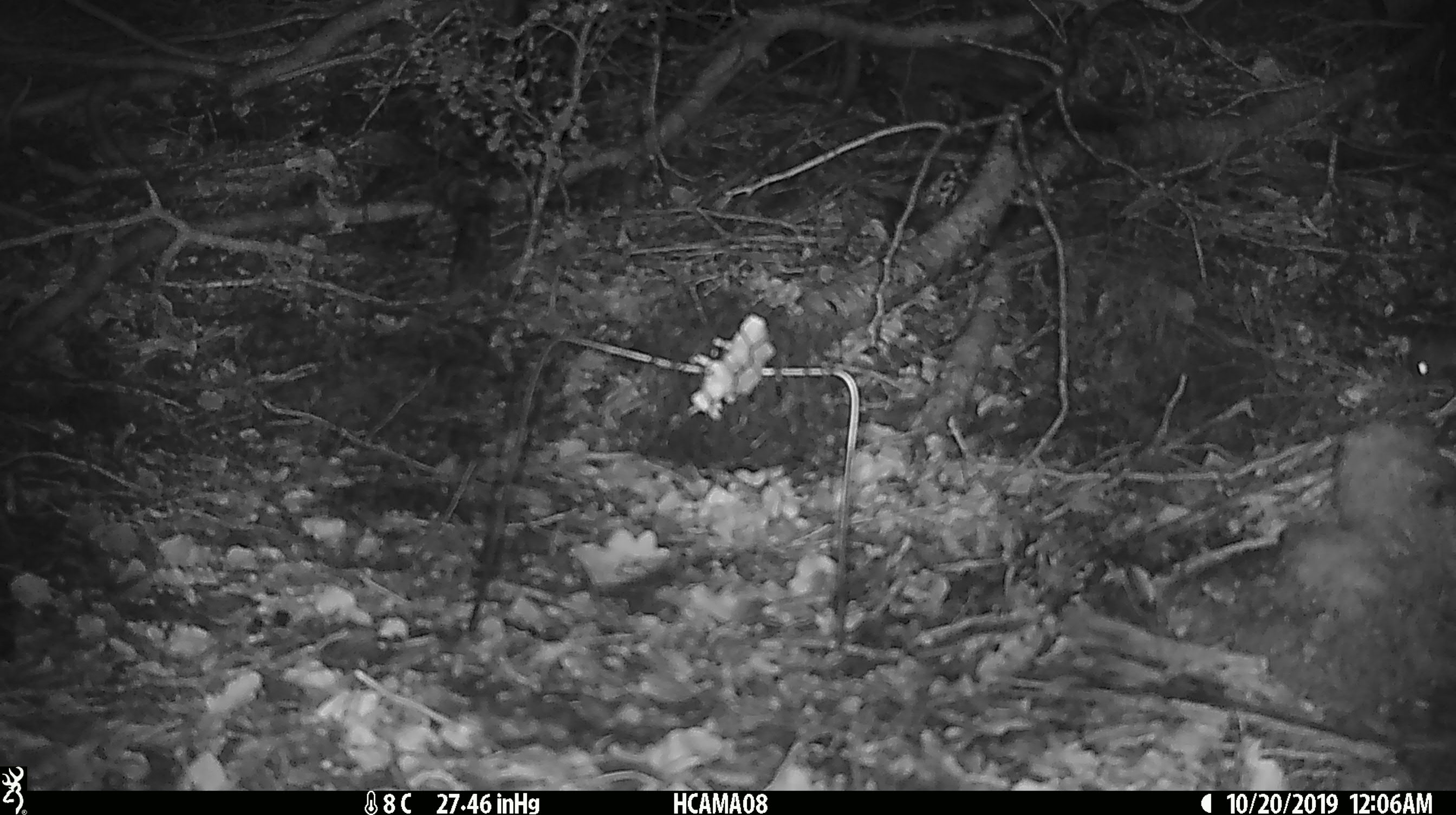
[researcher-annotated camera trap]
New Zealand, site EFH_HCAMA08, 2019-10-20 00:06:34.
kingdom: Animalia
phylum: Chordata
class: Mammalia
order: Rodentia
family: Muridae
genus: Mus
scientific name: Mus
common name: mouse